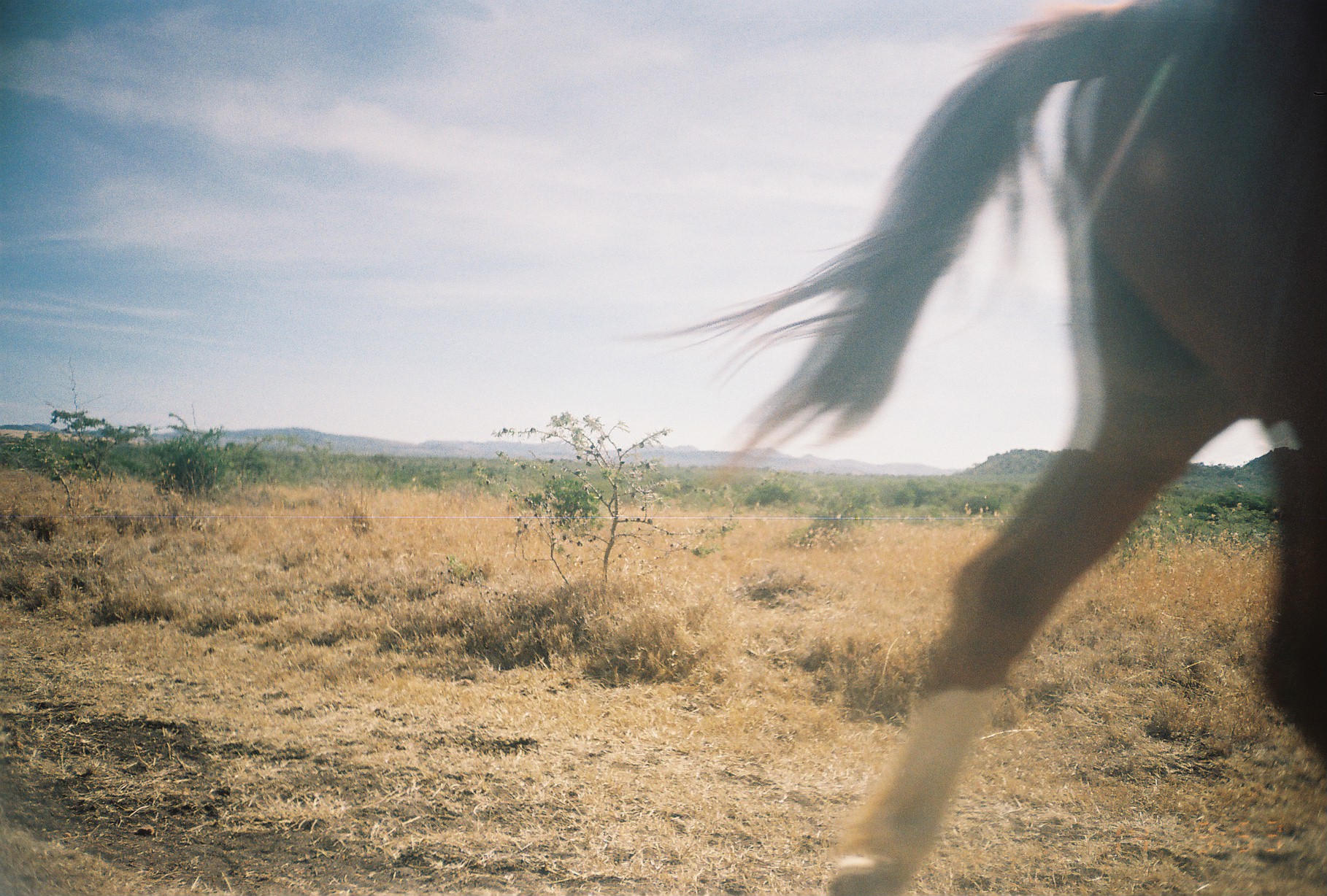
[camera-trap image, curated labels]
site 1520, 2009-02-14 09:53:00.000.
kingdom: Animalia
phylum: Chordata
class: Mammalia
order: Perissodactyla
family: Equidae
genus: Equus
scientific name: Equus ferus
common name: wild horse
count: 1